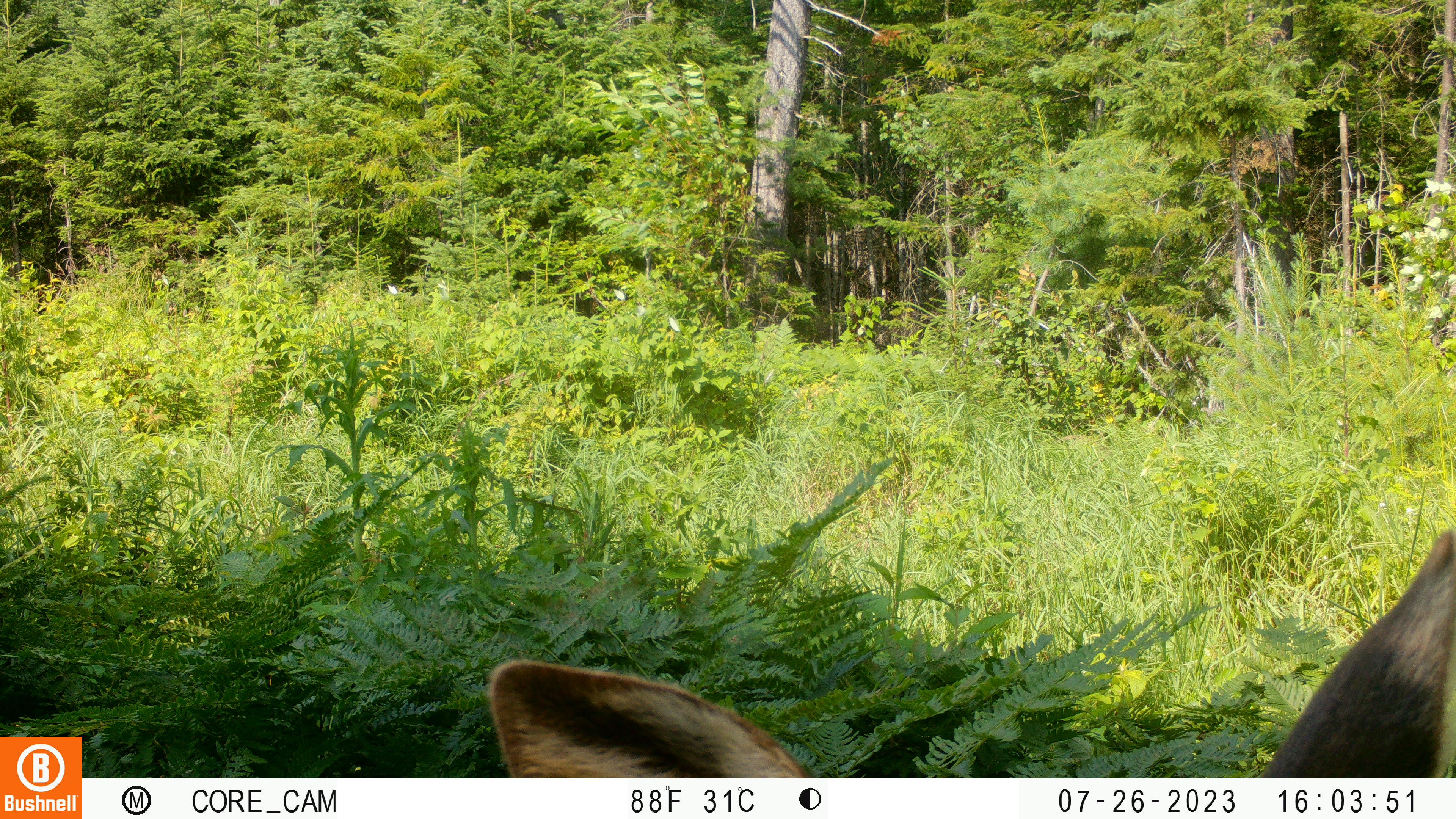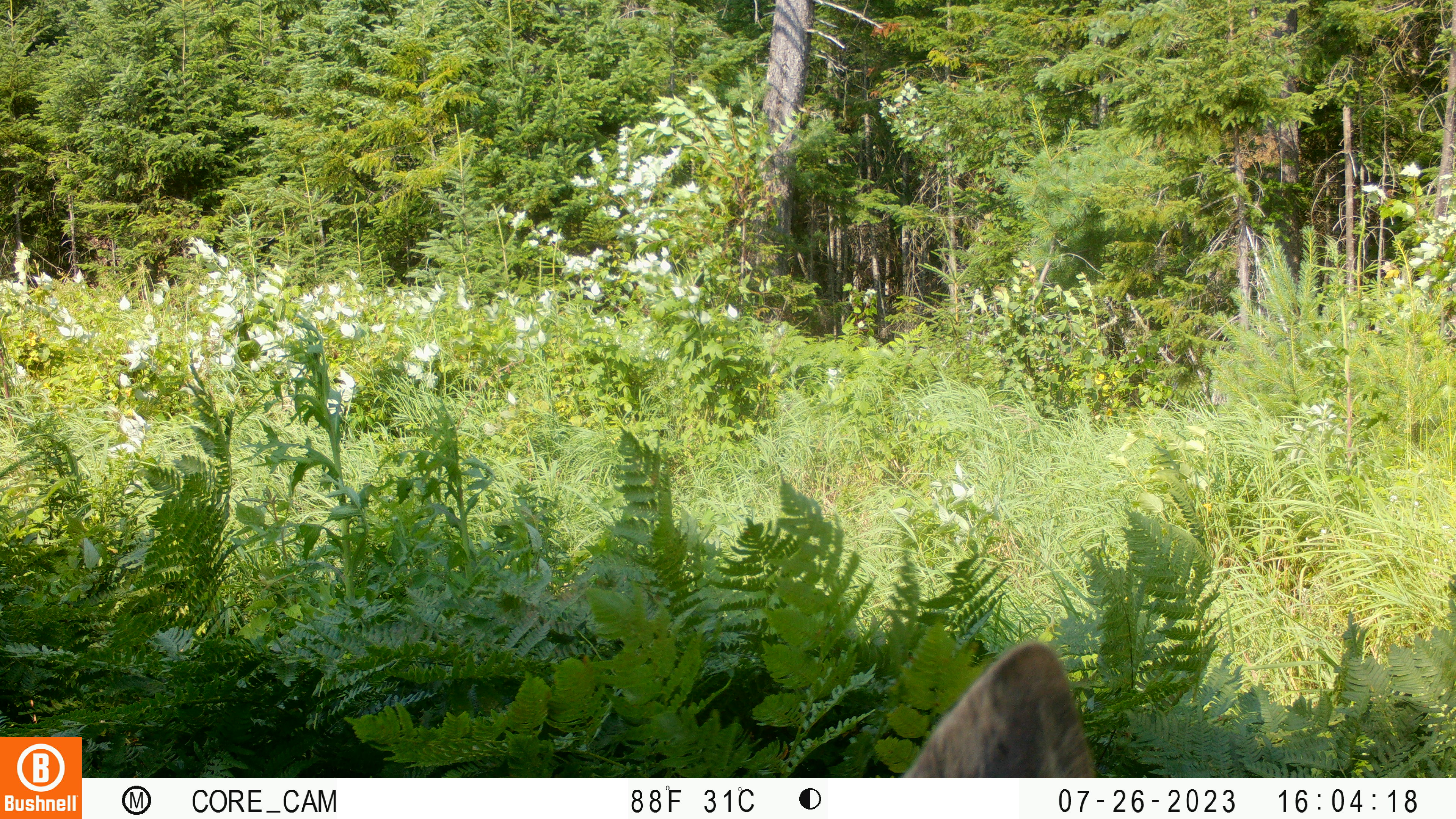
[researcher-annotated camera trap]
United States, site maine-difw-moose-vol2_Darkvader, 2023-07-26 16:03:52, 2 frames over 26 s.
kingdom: Animalia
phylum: Chordata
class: Mammalia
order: Artiodactyla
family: Cervidae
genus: Alces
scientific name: Alces alces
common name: moose